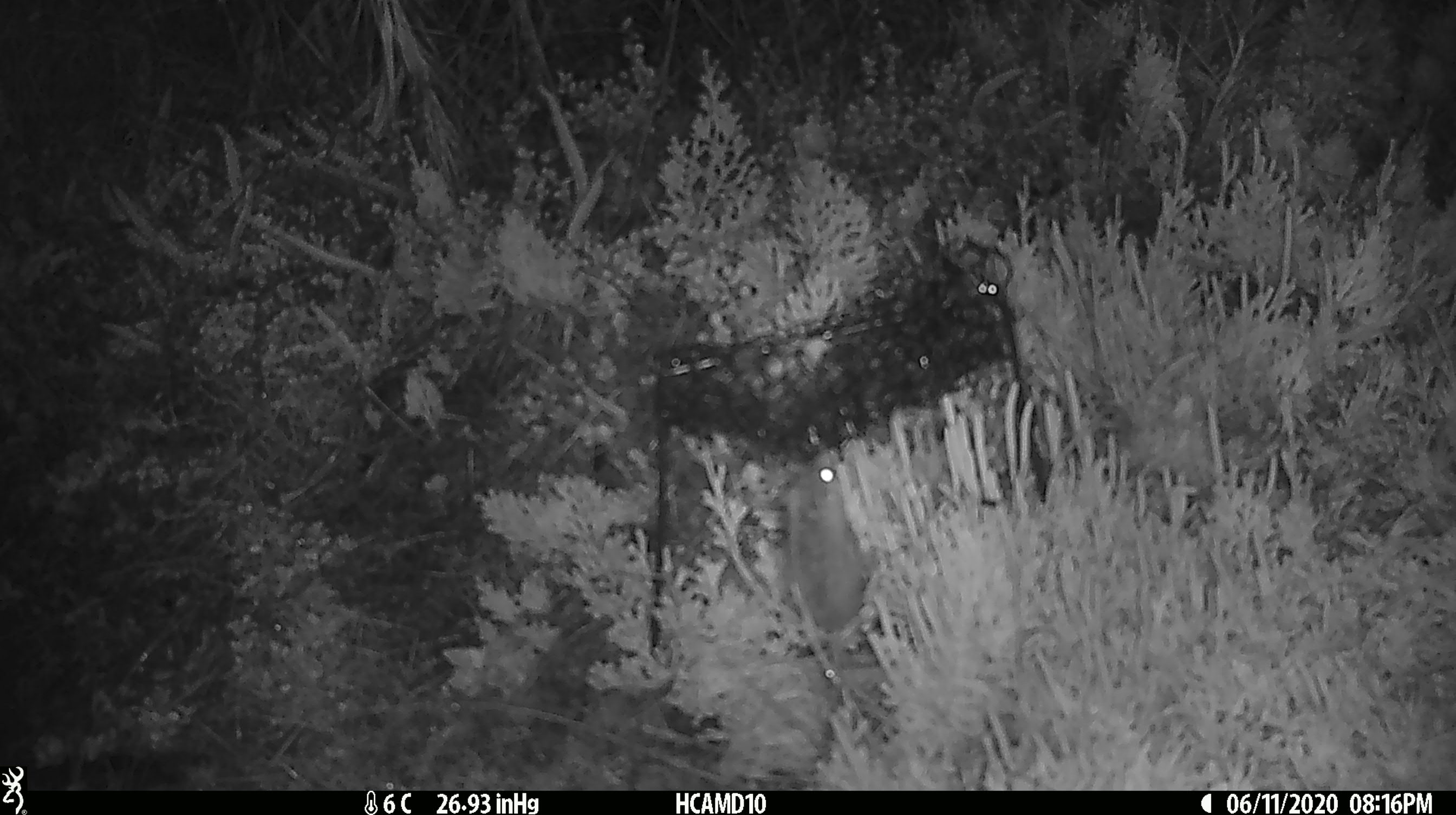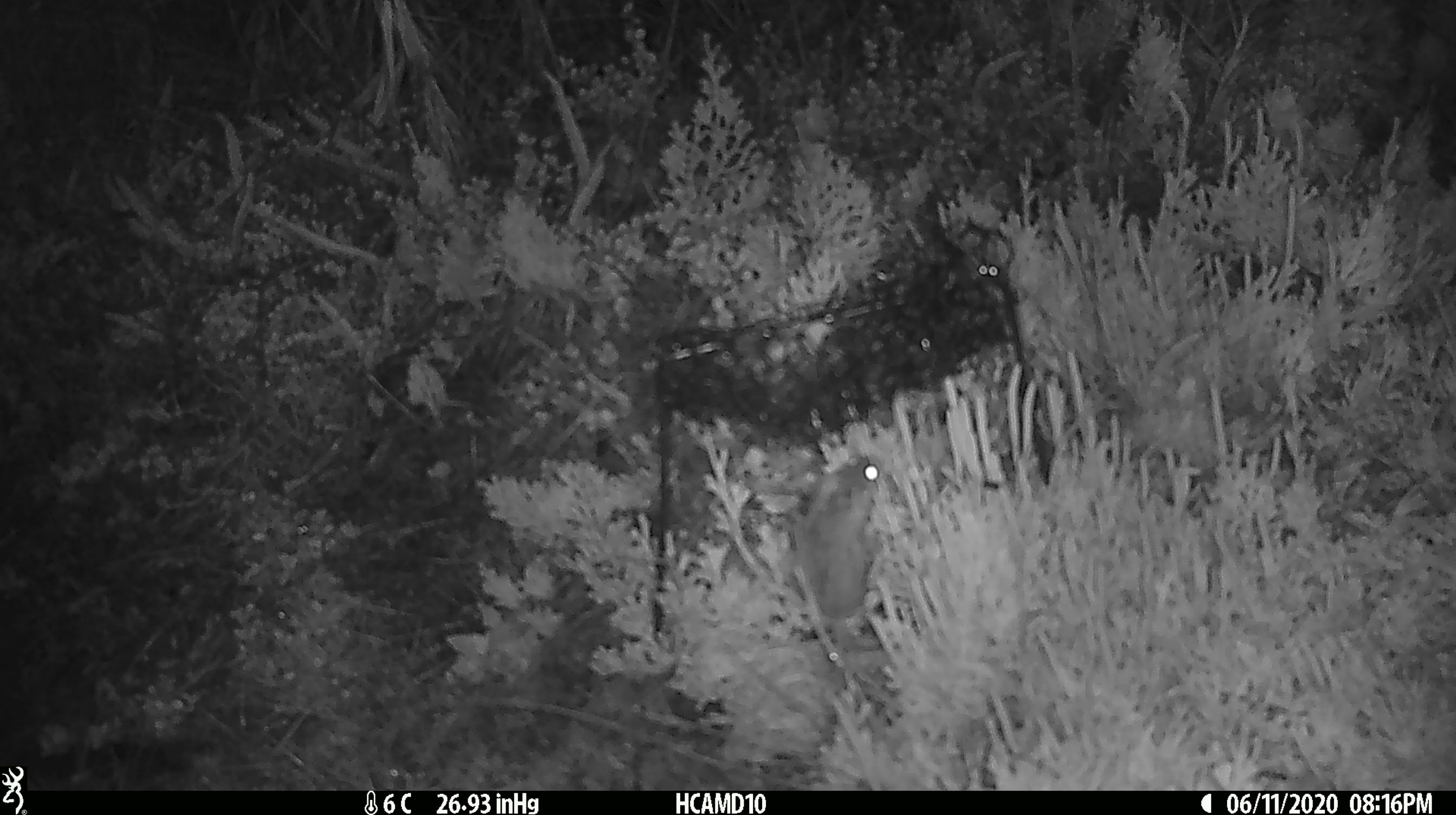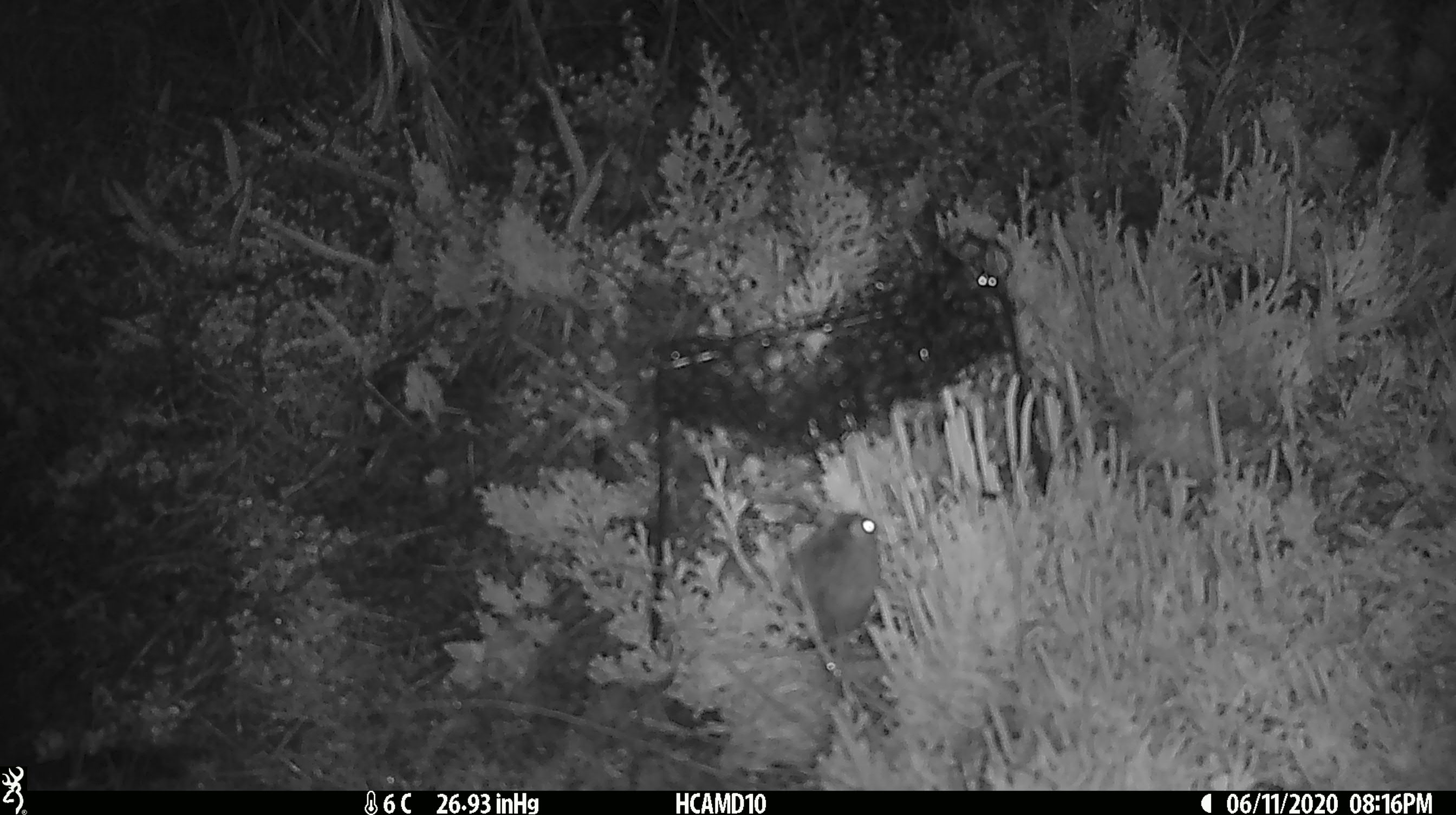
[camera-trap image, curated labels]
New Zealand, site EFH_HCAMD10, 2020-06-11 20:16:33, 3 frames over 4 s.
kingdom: Animalia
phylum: Chordata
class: Mammalia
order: Rodentia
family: Muridae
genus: Mus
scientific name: Mus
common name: mouse